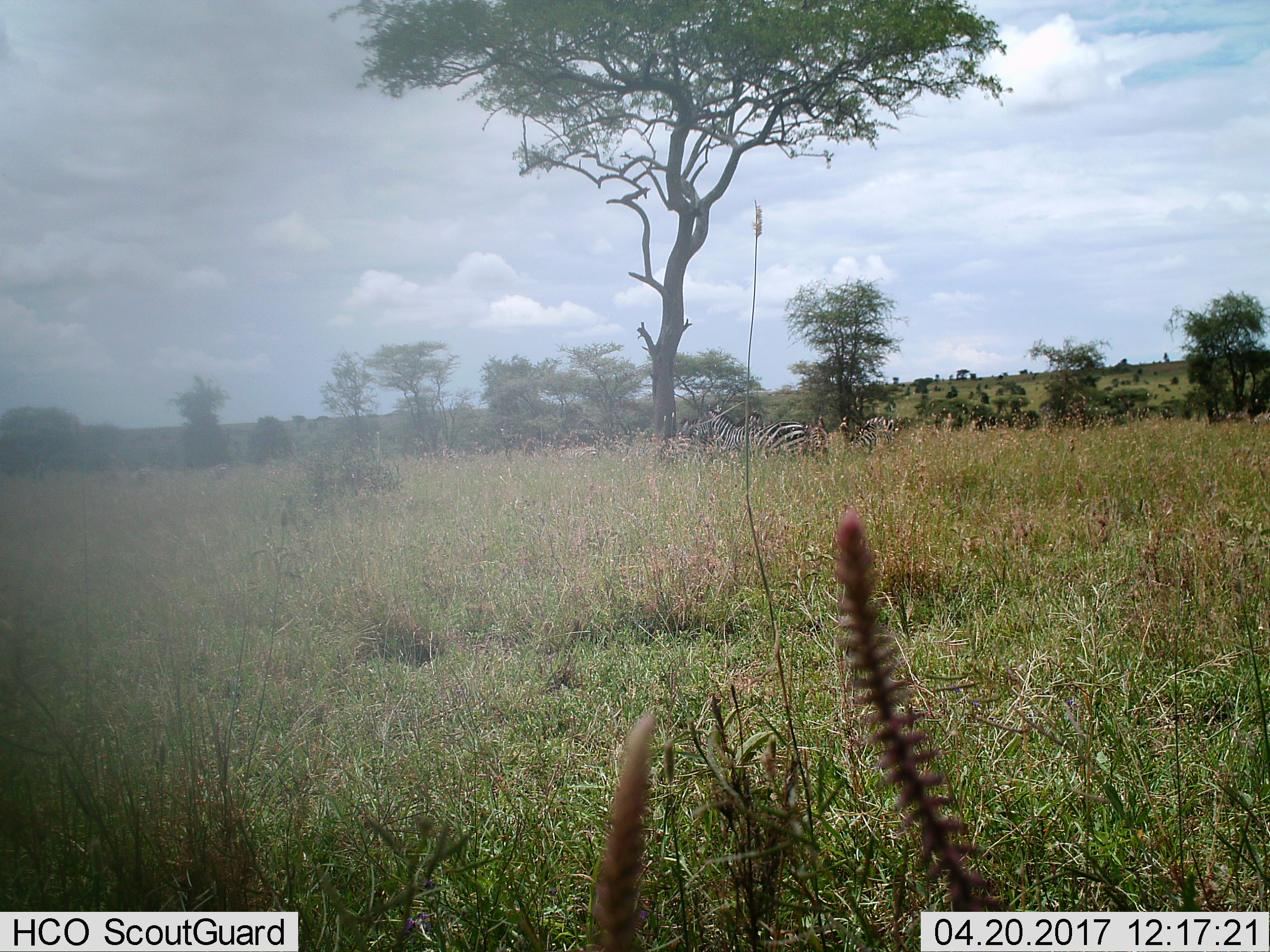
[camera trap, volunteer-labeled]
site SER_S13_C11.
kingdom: Animalia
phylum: Chordata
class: Mammalia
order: Perissodactyla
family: Equidae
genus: Equus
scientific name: Equus quagga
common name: plains zebra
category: zebraplains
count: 4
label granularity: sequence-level